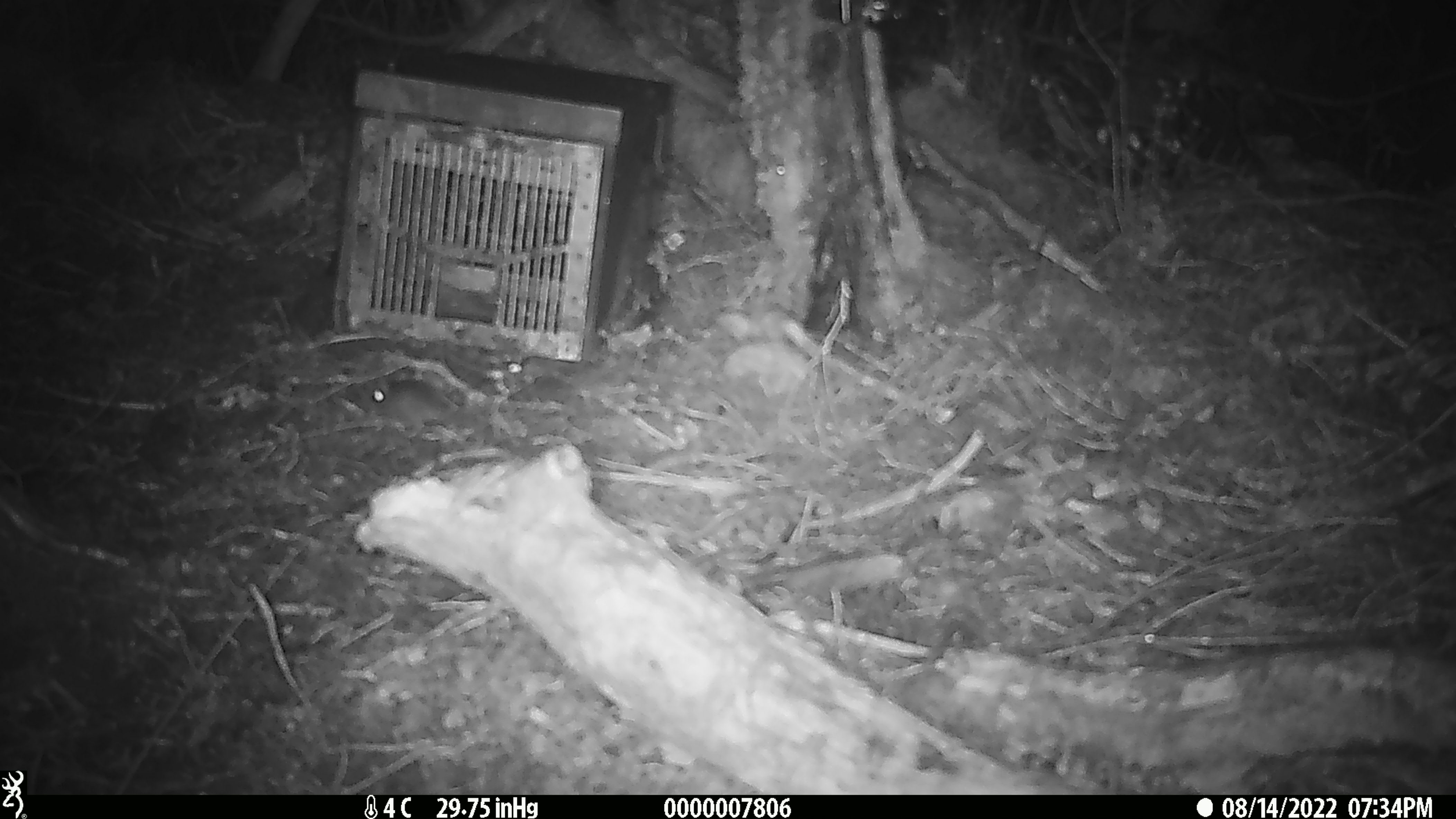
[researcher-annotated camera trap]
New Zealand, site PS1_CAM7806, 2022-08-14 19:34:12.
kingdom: Animalia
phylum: Chordata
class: Mammalia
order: Rodentia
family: Muridae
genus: Mus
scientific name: Mus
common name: mouse